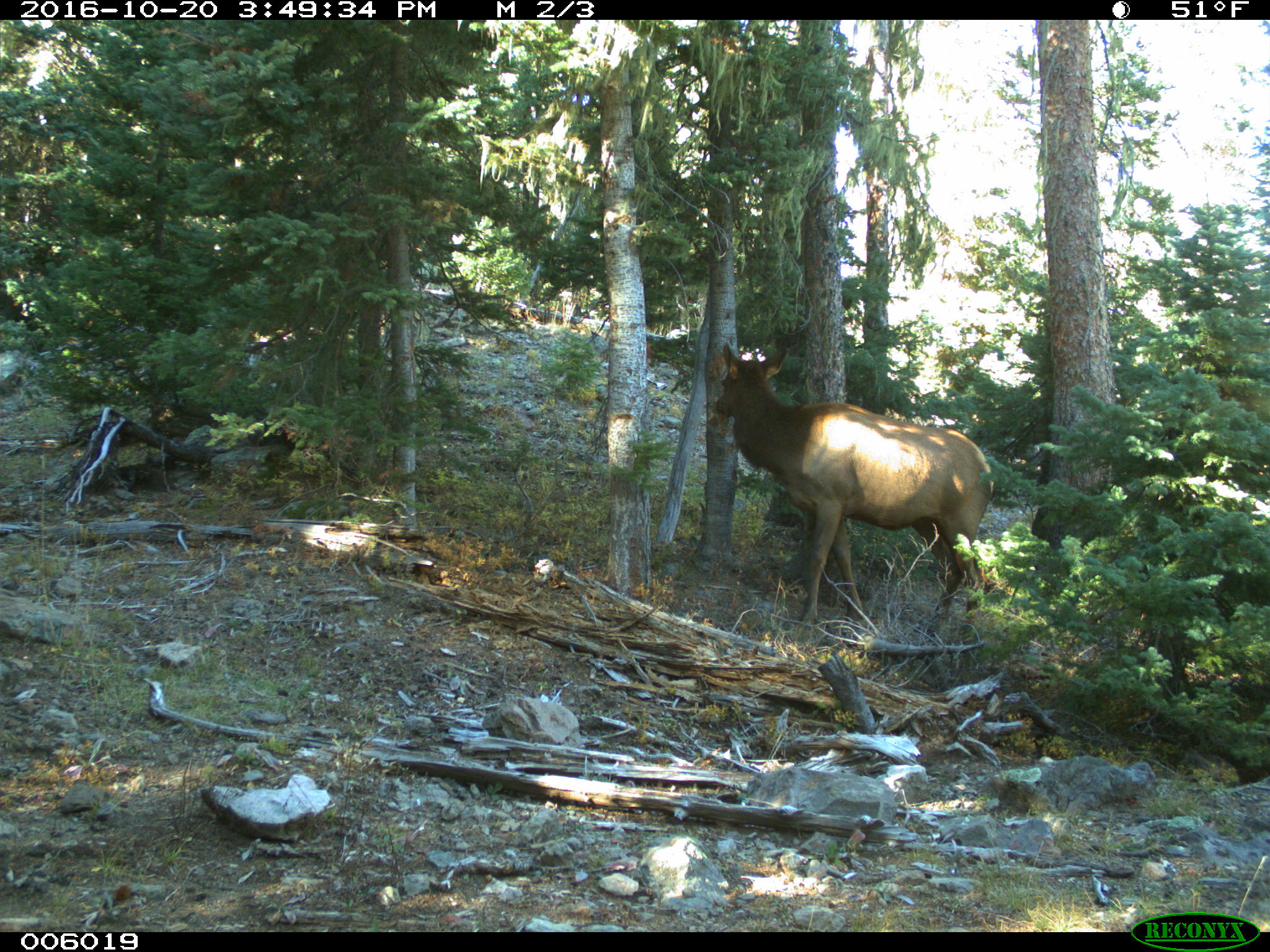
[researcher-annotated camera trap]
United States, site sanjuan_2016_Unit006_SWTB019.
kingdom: Animalia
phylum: Chordata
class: Mammalia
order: Artiodactyla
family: Cervidae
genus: Cervus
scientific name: Cervus elaphus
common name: red deer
Cervus elaphus (red deer).